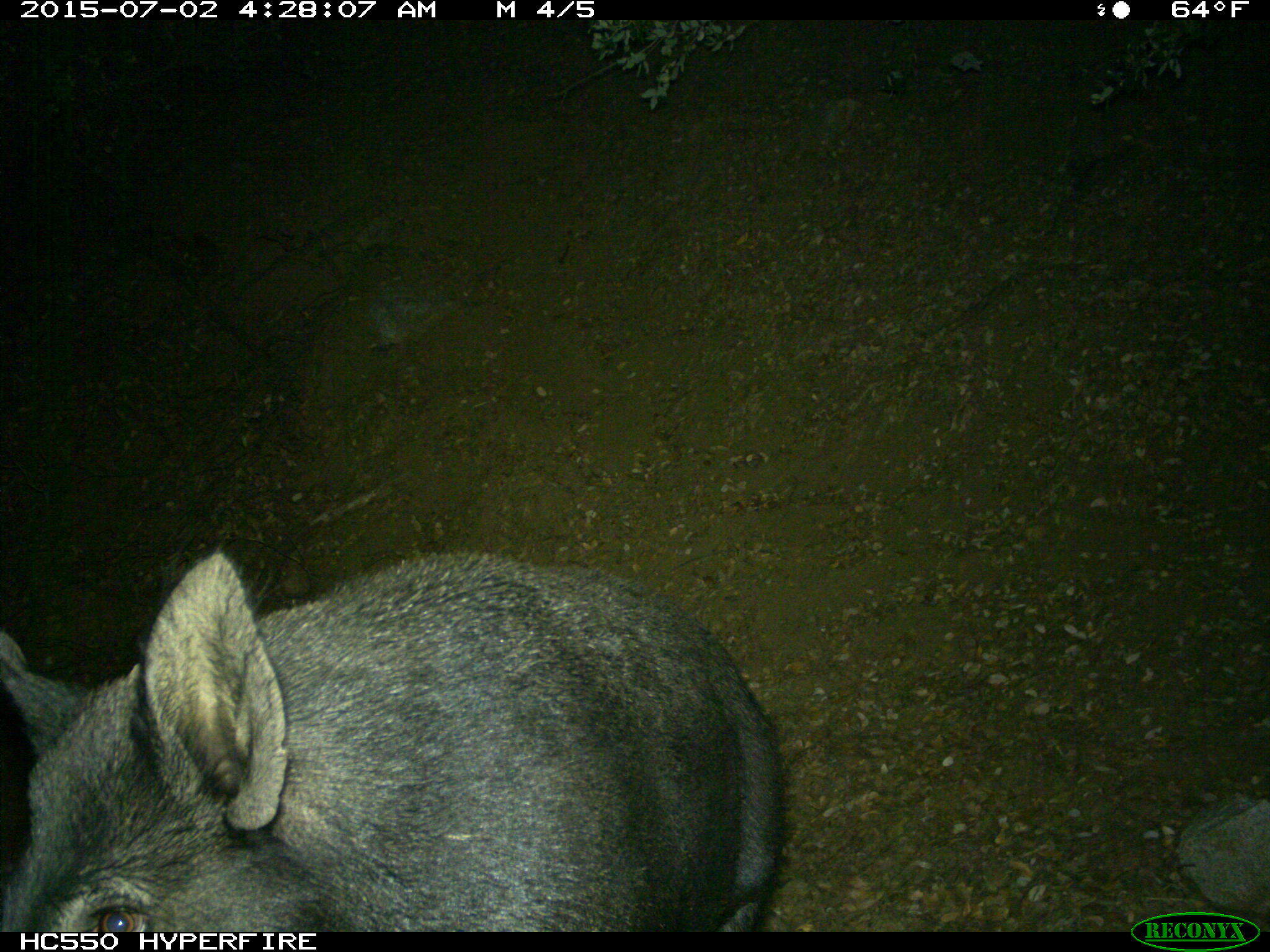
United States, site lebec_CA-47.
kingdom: Animalia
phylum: Chordata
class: Mammalia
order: Artiodactyla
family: Suidae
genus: Sus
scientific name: Sus scrofa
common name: wild boar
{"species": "Sus scrofa (wild boar)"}